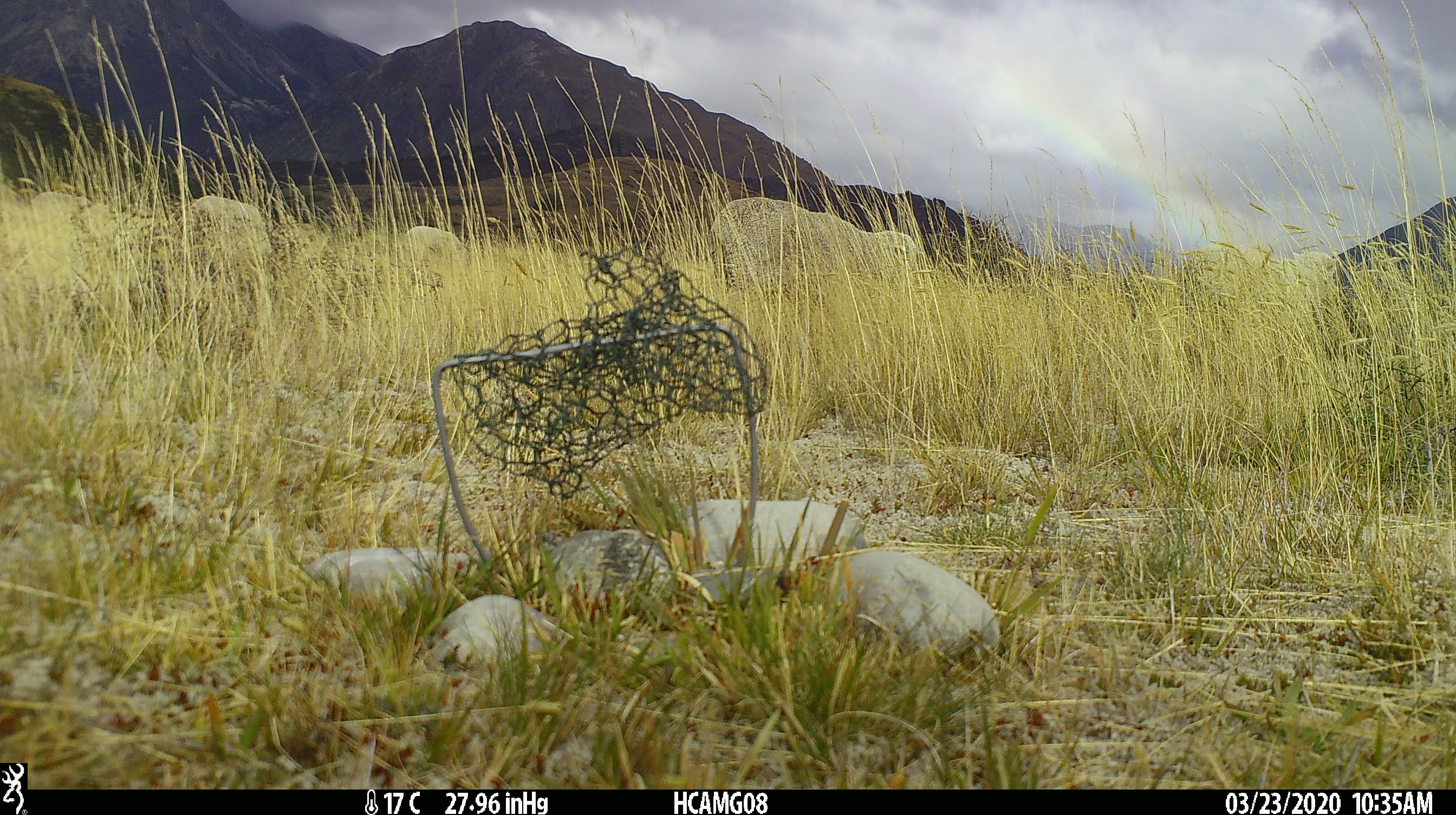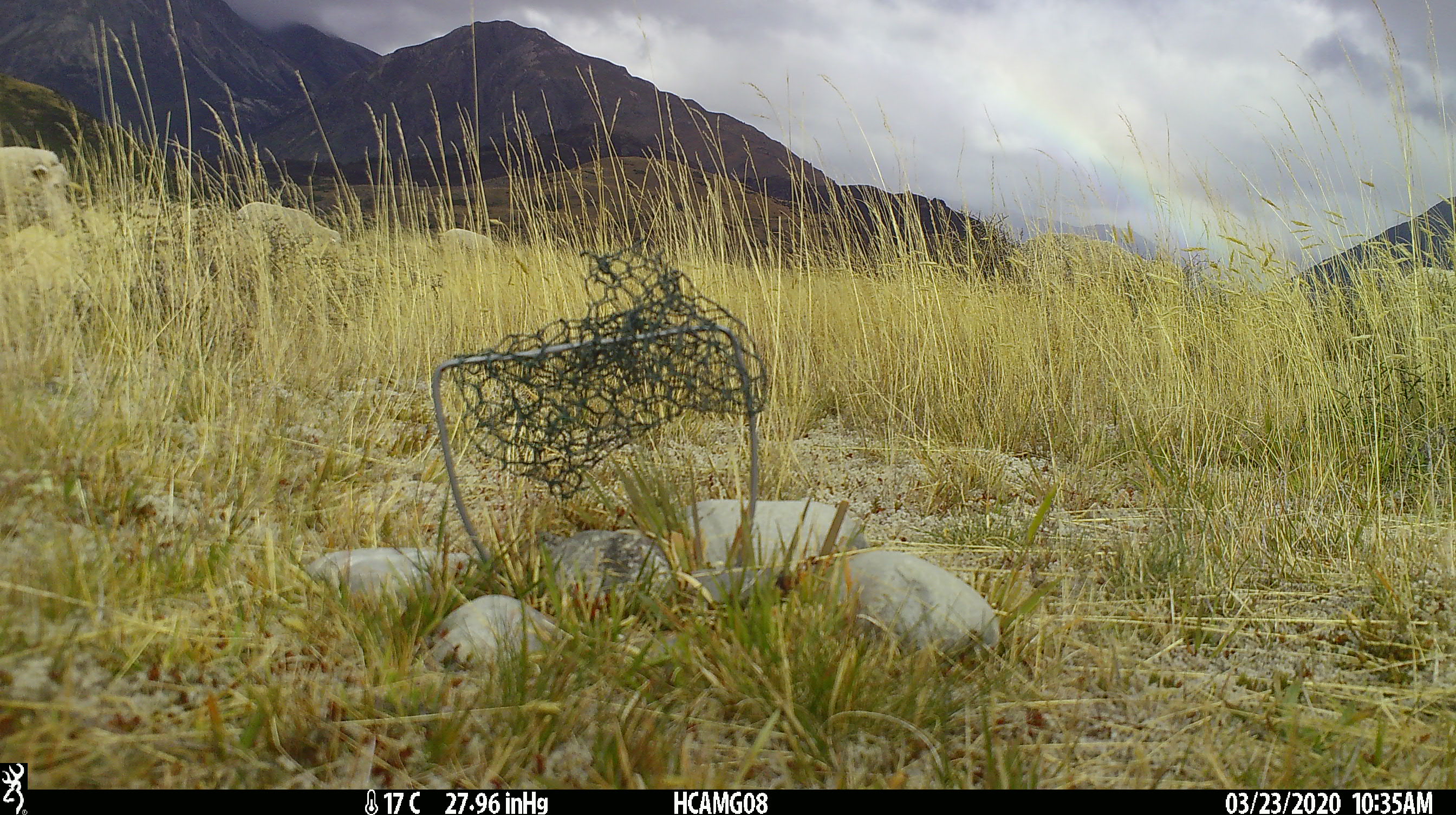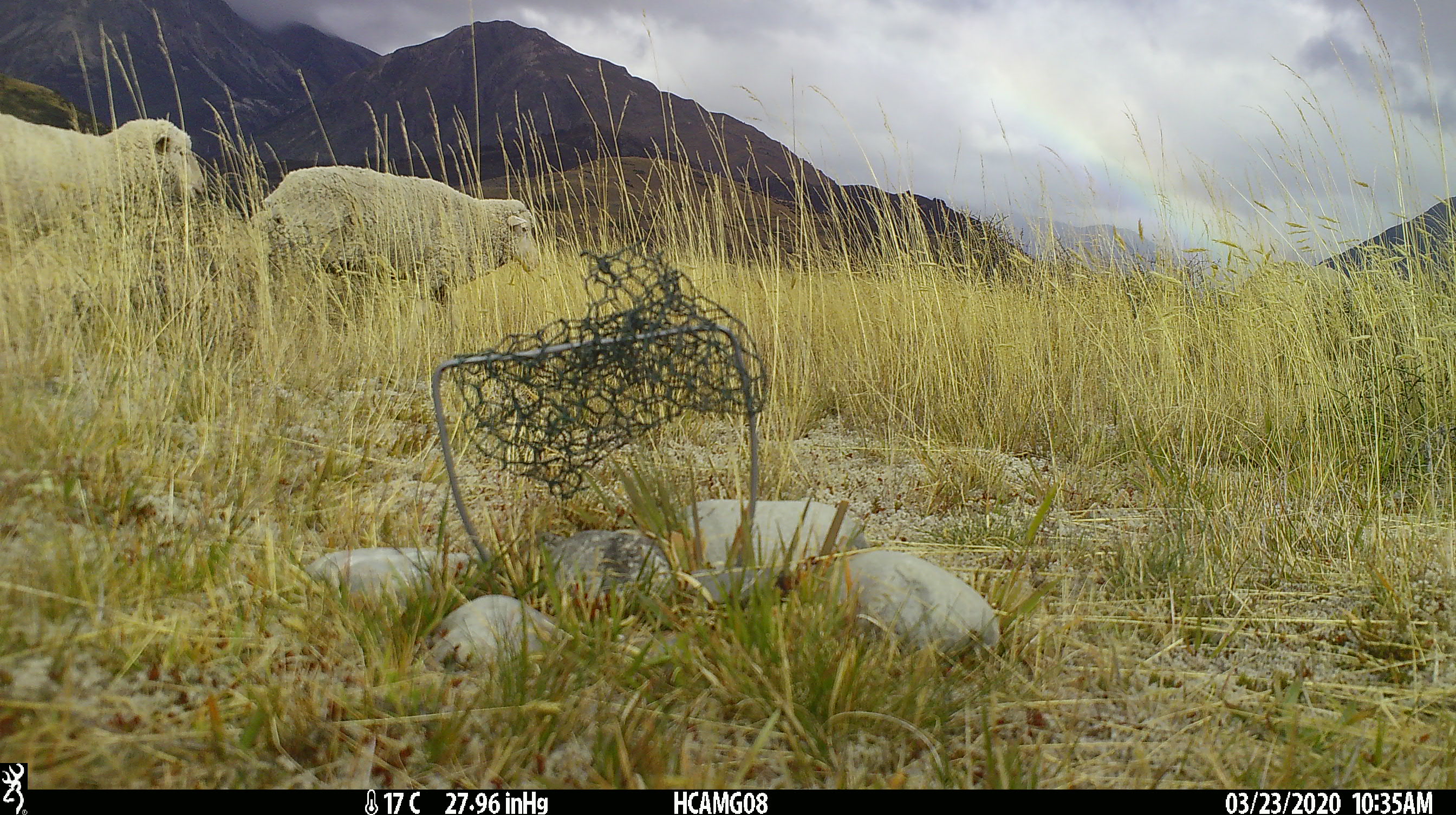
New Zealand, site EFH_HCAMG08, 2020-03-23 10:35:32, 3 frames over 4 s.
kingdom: Animalia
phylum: Chordata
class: Mammalia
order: Artiodactyla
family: Bovidae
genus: Ovis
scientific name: Ovis aries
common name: domestic sheep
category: sheep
Sheep (domestic sheep) (Ovis aries).